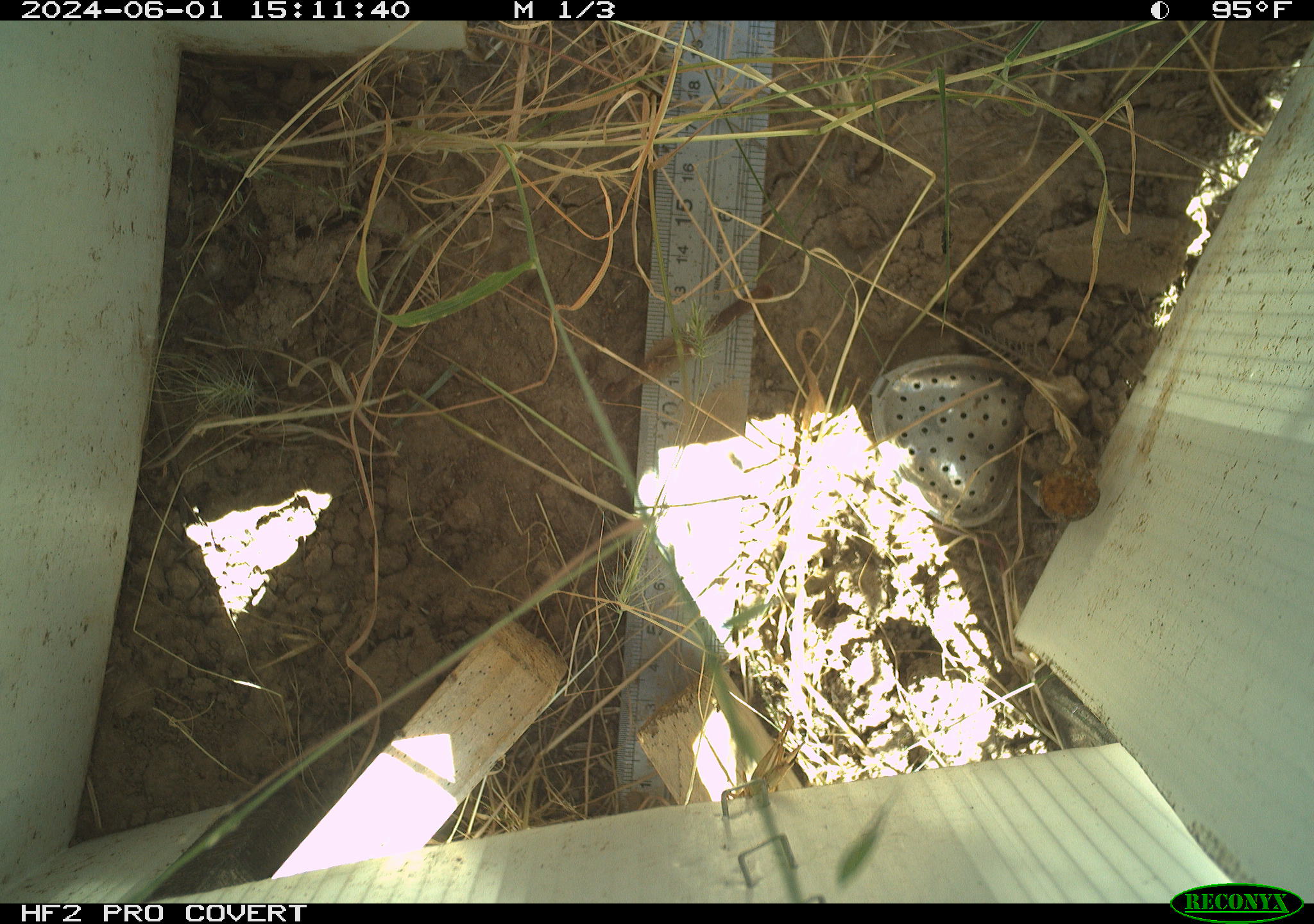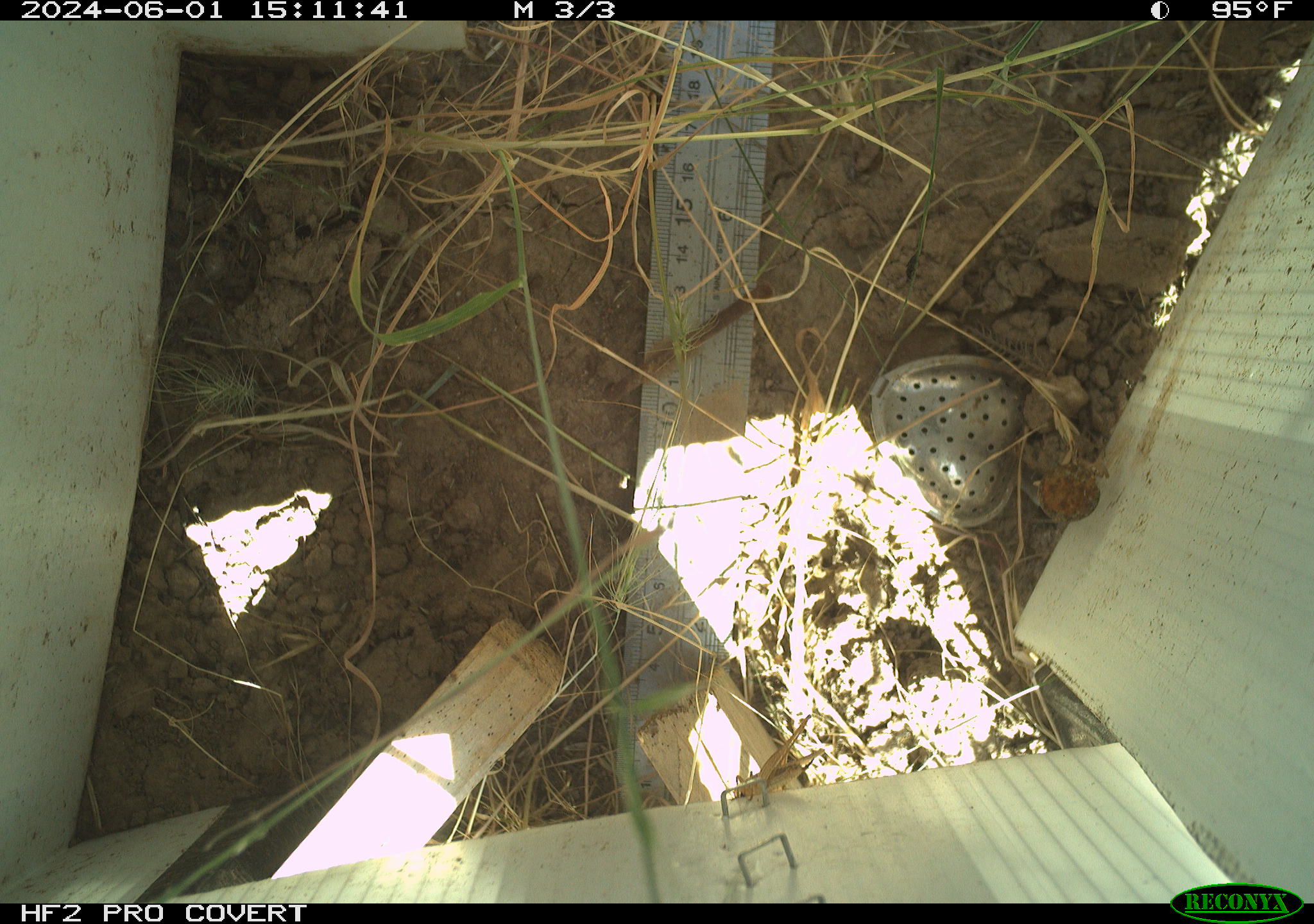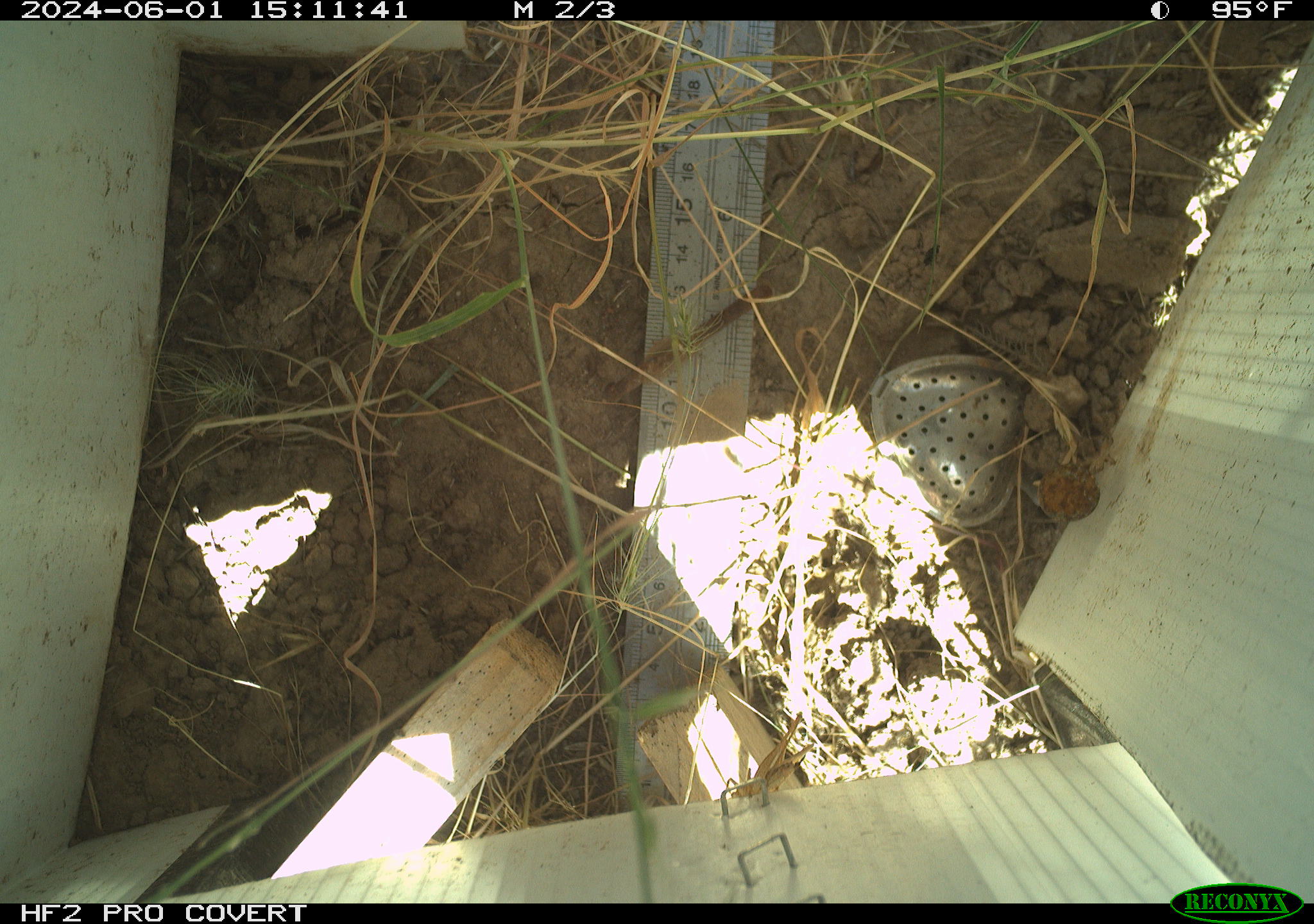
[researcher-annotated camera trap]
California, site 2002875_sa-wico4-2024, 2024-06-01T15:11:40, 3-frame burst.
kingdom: Animalia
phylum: Arthropoda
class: Insecta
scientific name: Insecta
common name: insect